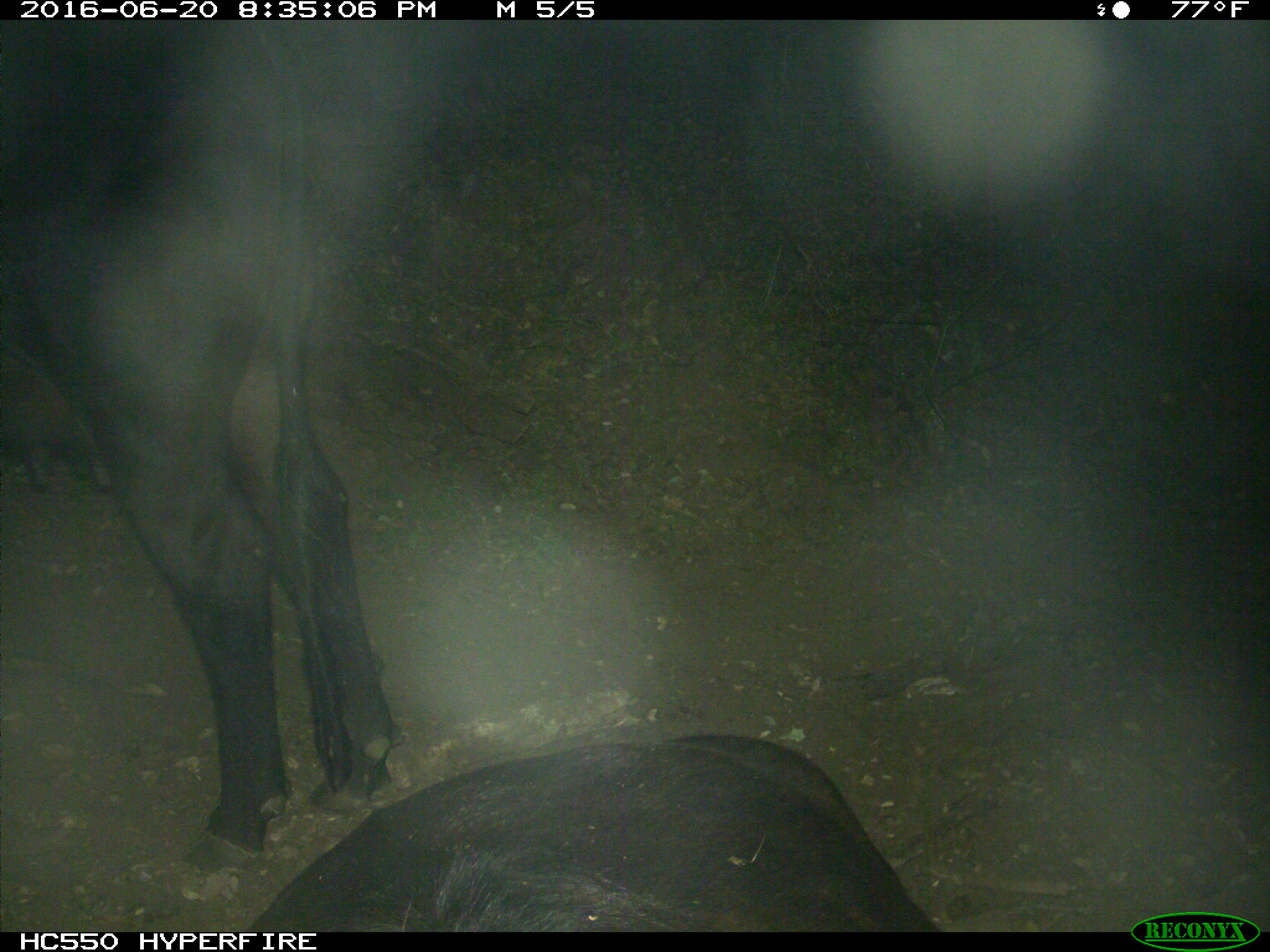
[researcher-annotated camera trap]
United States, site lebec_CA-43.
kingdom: Animalia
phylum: Chordata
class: Mammalia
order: Artiodactyla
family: Bovidae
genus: Bos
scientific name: Bos taurus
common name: domestic cow